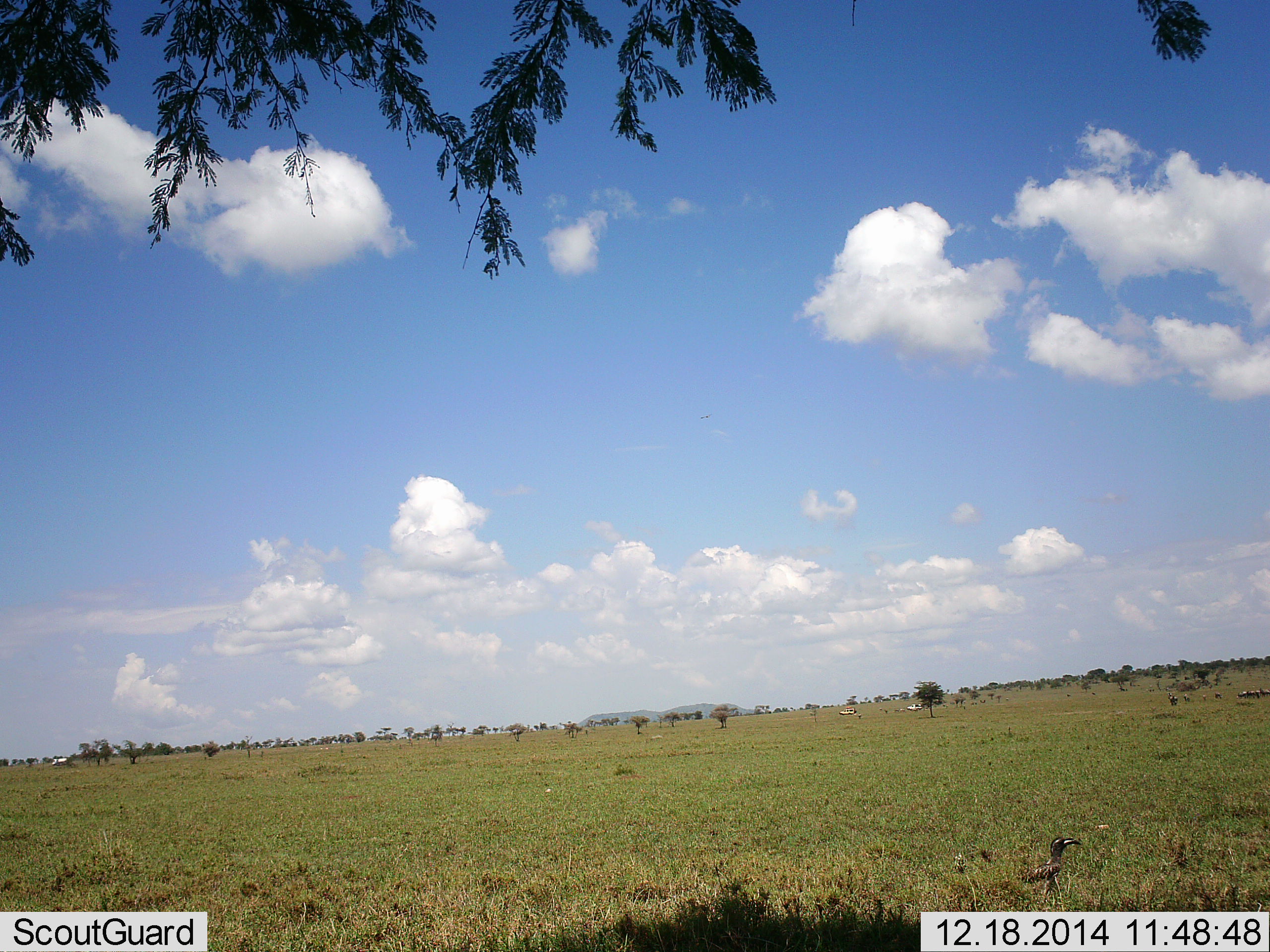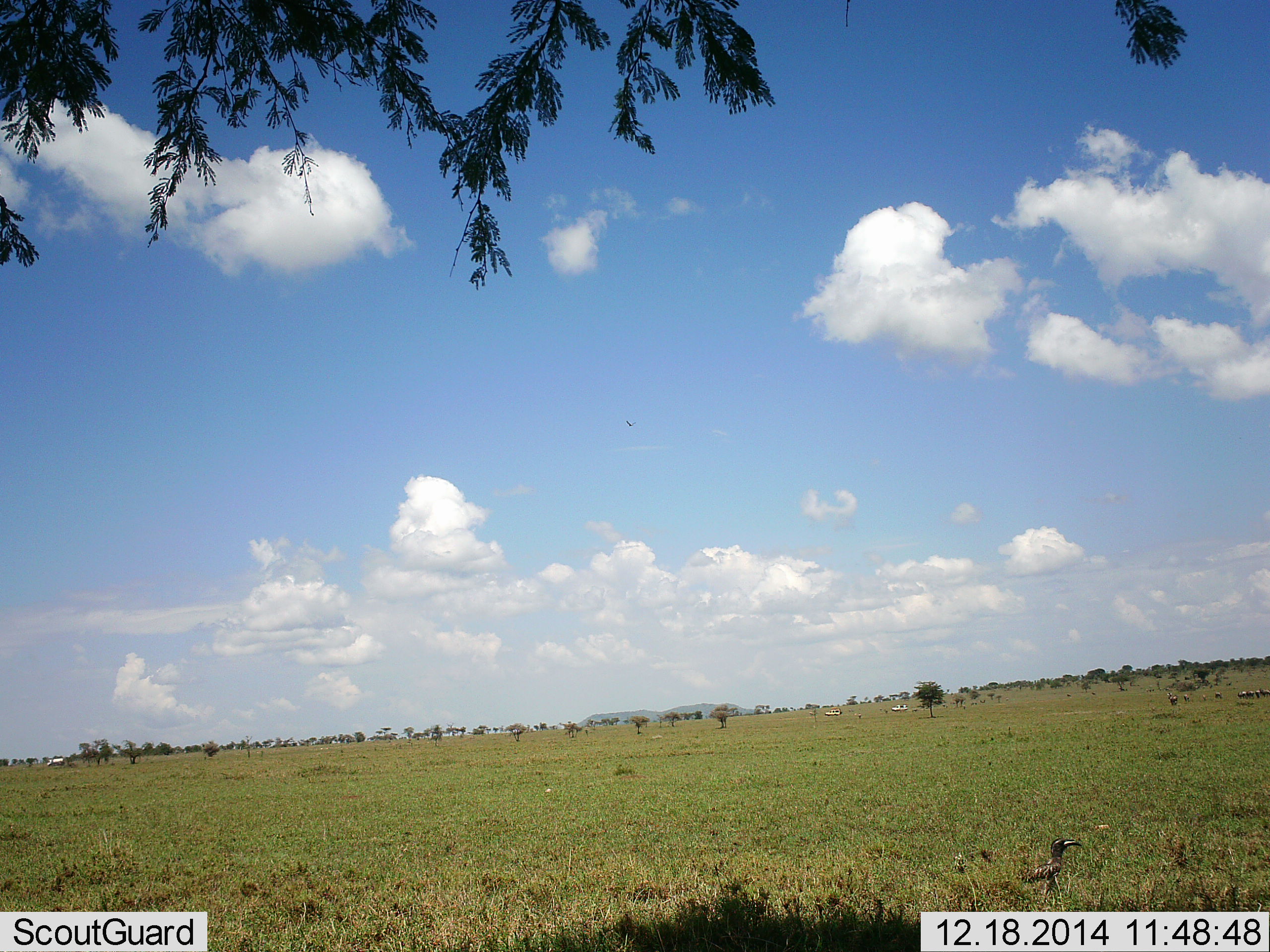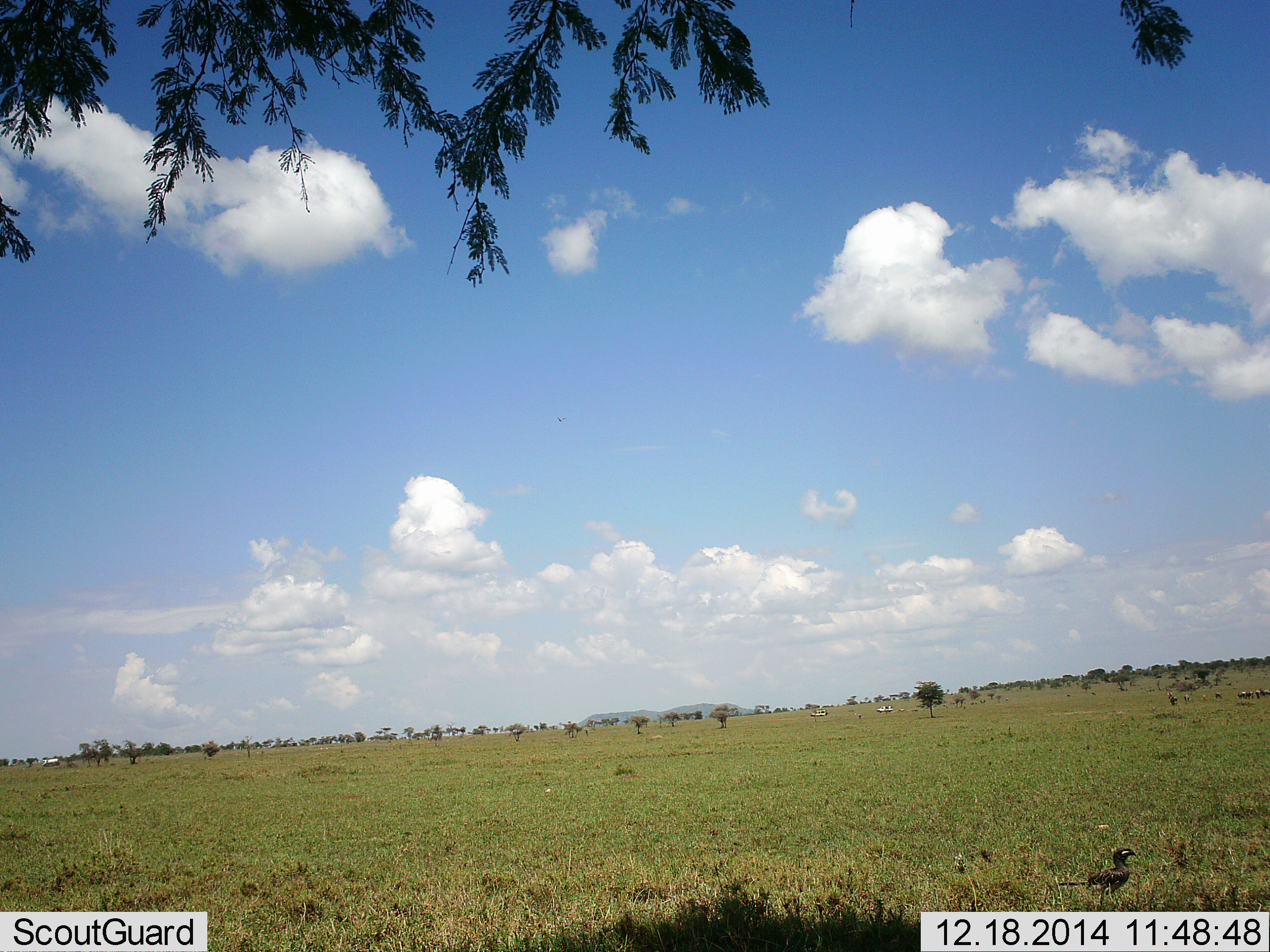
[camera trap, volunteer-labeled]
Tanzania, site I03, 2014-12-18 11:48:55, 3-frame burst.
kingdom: Animalia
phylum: Chordata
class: Aves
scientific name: Aves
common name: bird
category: otherbird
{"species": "otherbird (bird) (Aves)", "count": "1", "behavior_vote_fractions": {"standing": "53%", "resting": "0%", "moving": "87%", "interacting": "0%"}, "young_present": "0%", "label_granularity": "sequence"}